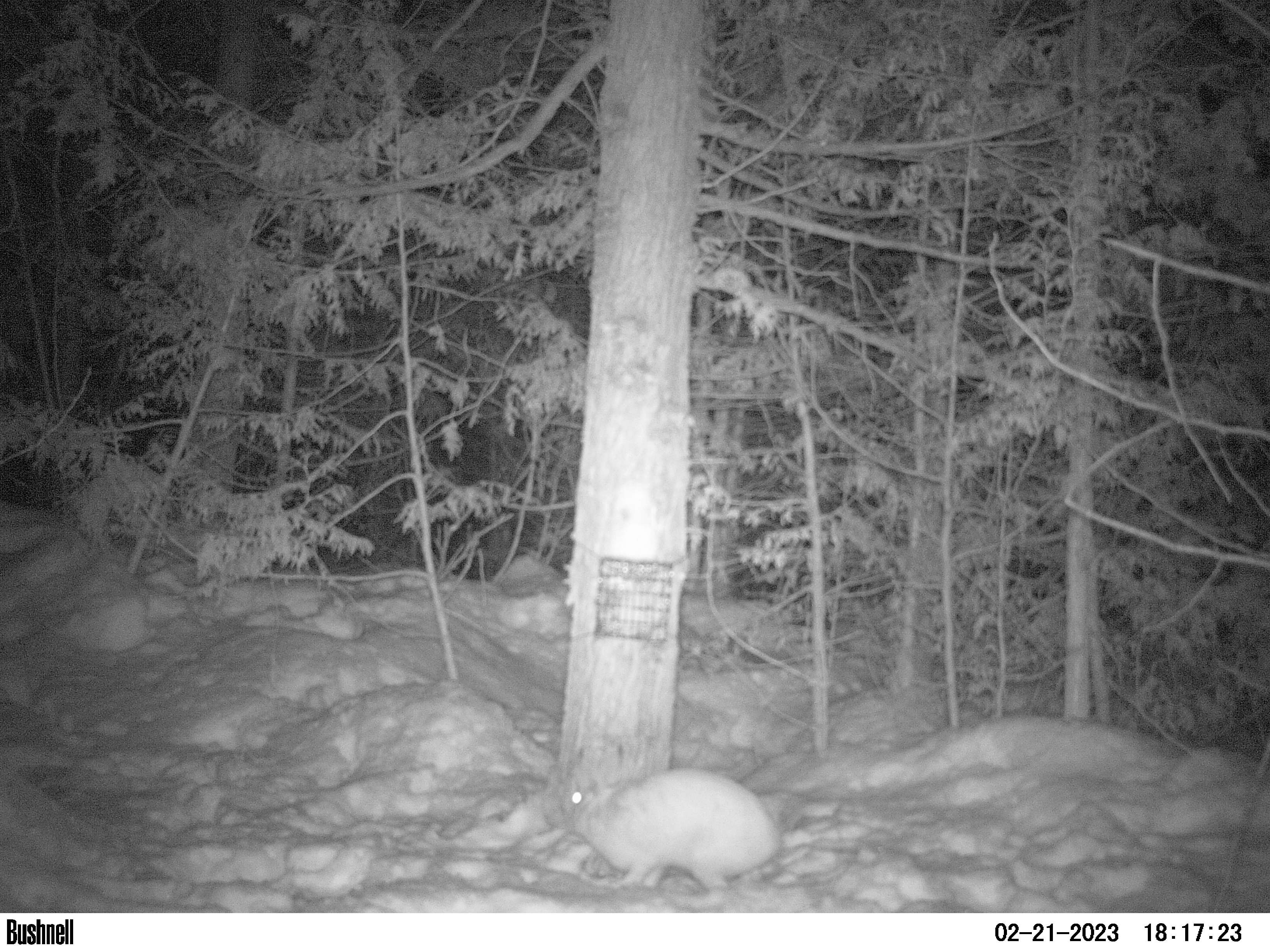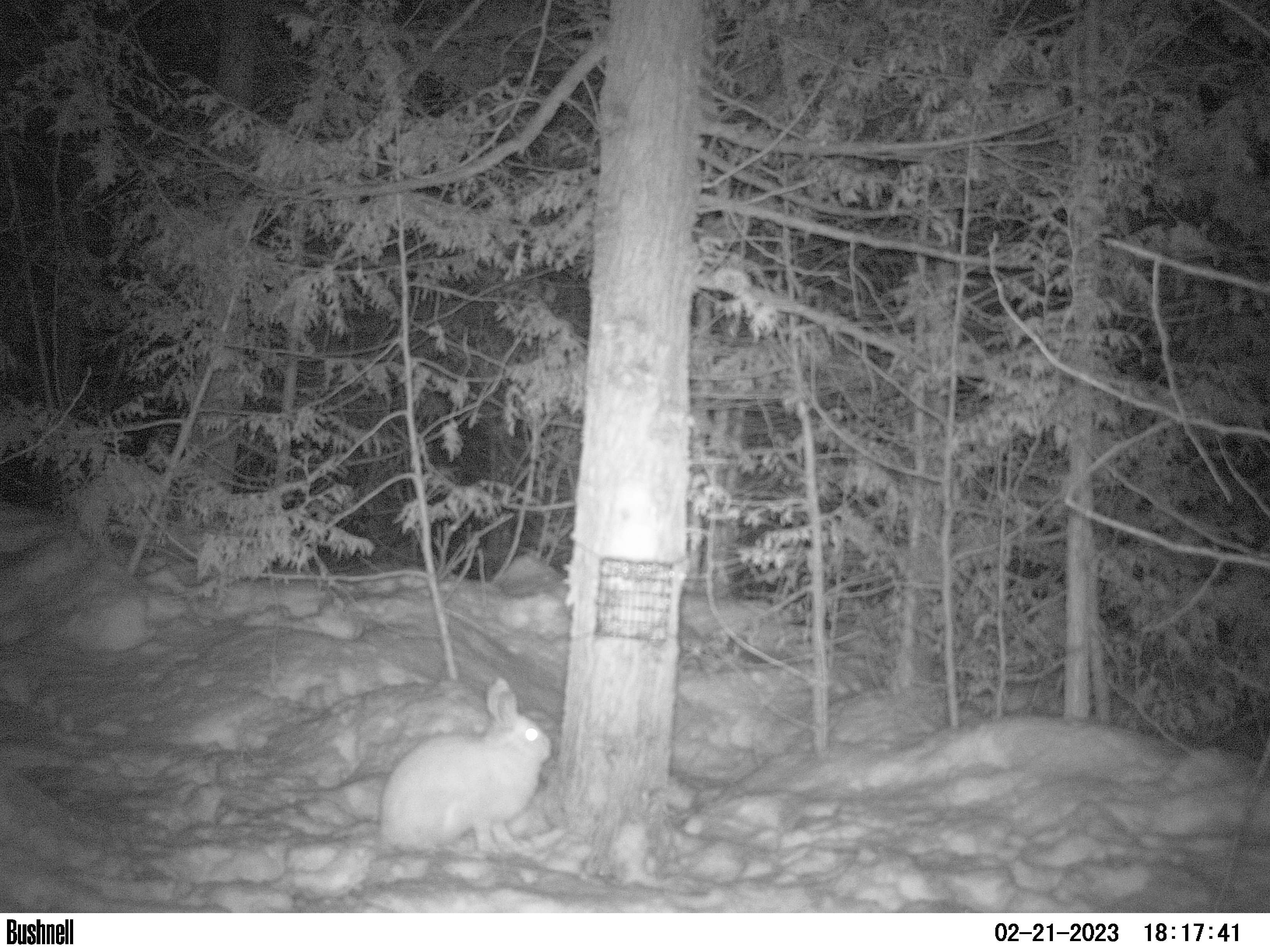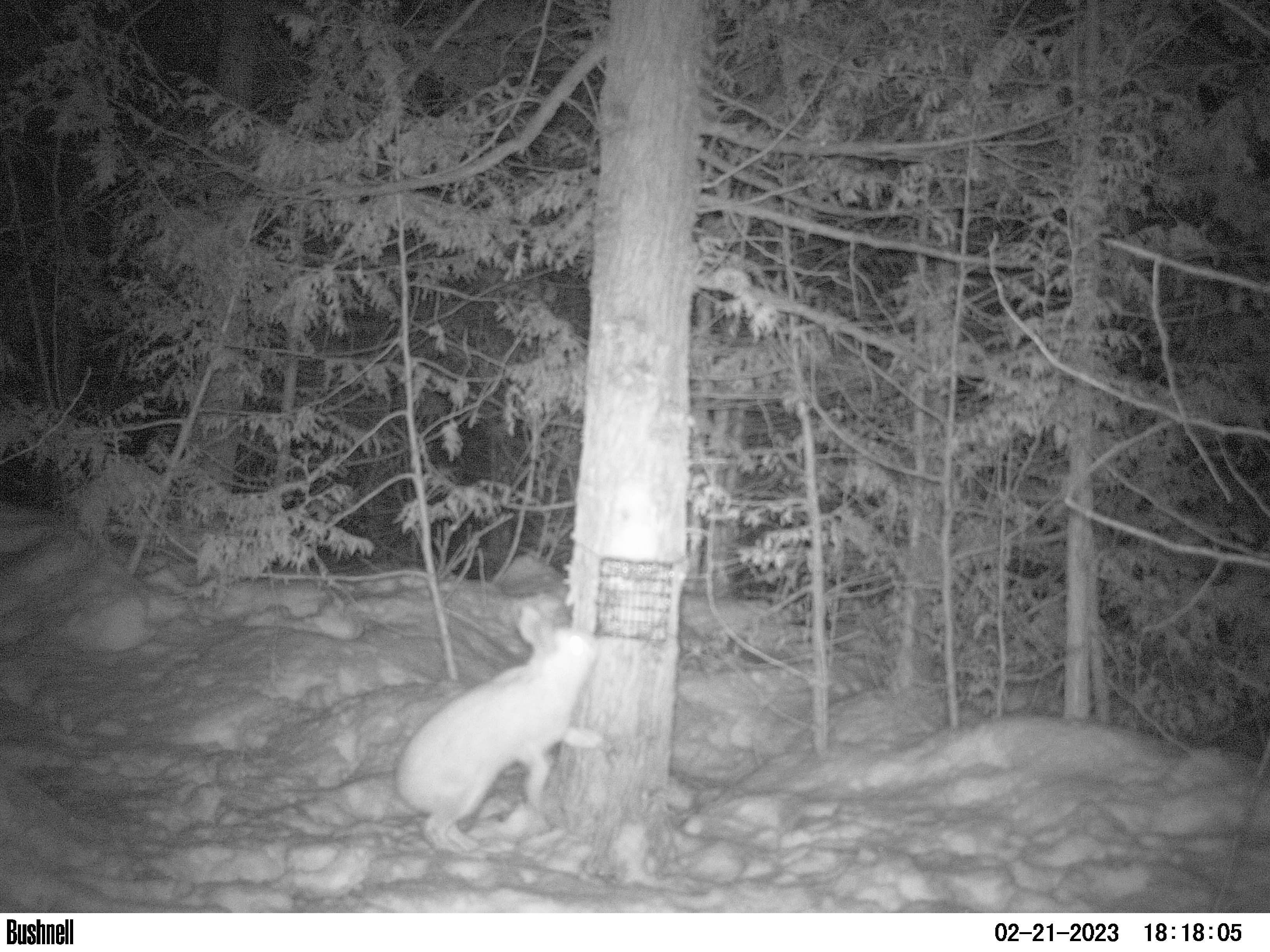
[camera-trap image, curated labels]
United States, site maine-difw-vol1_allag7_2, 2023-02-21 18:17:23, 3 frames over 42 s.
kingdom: Animalia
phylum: Chordata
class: Mammalia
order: Lagomorpha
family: Leporidae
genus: Lepus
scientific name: Lepus americanus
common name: snowshoe hare